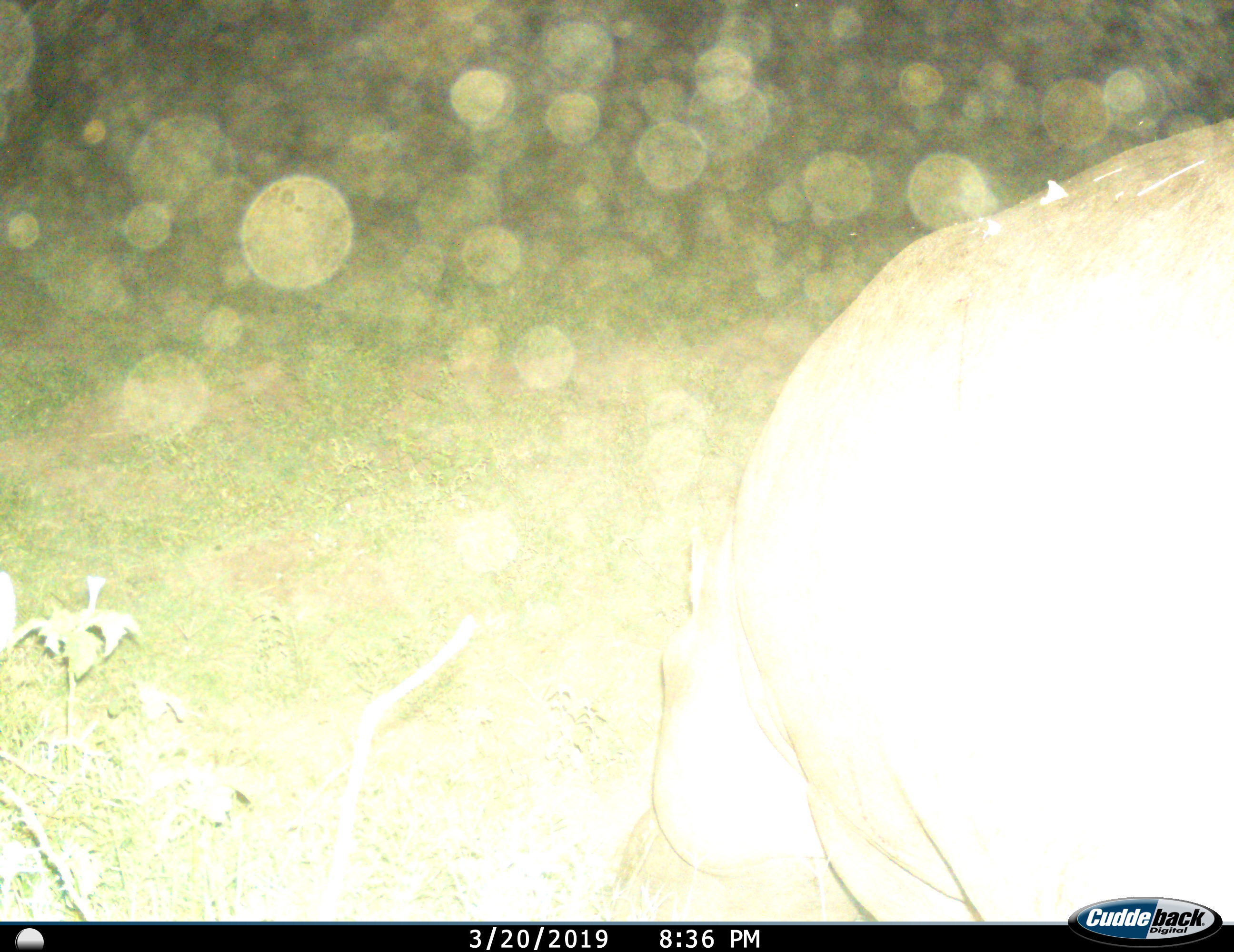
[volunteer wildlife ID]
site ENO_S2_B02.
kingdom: Animalia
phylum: Chordata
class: Mammalia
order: Artiodactyla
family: Hippopotamidae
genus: Hippopotamus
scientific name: Hippopotamus amphibius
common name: hippopotamus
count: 1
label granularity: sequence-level